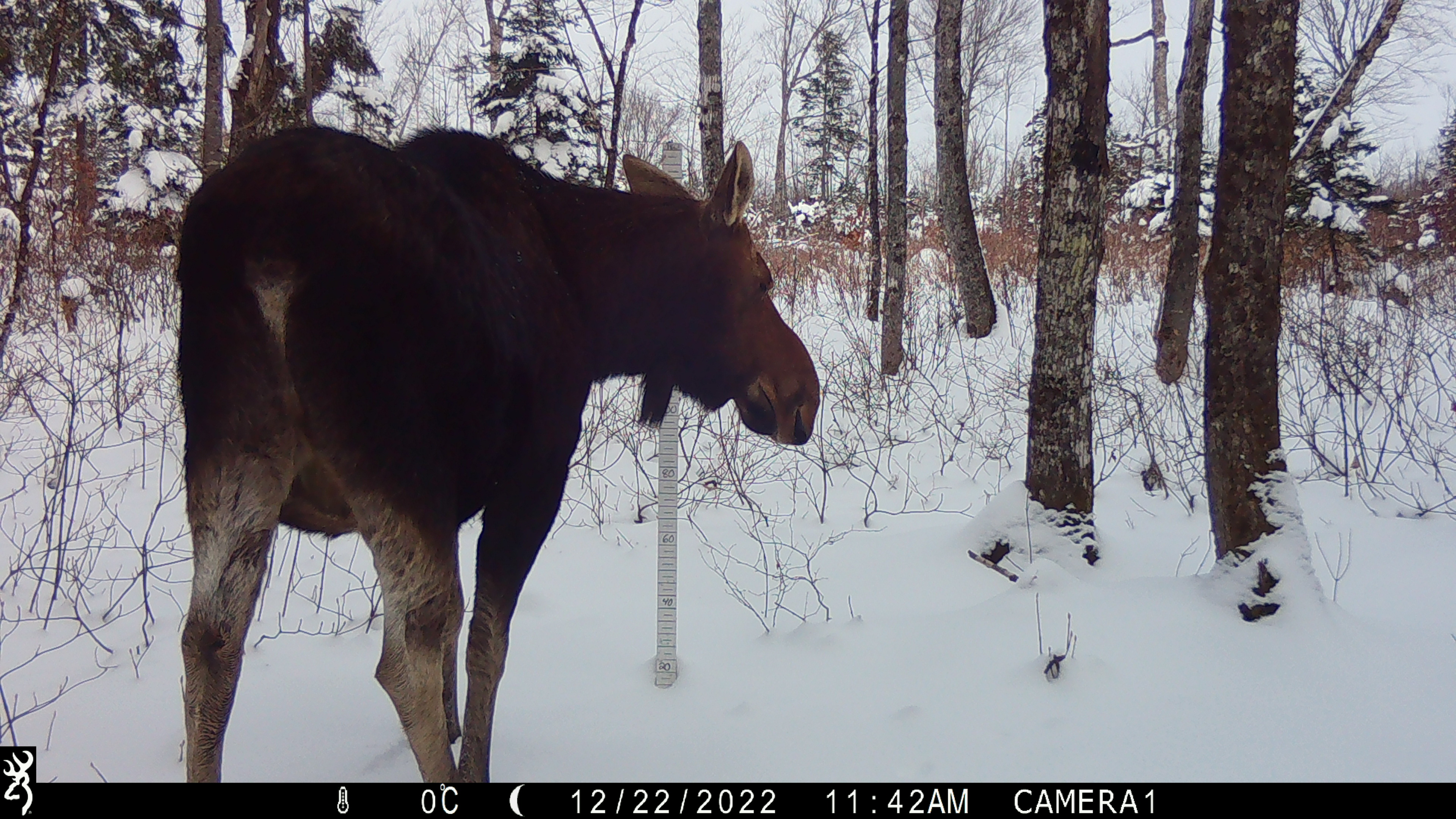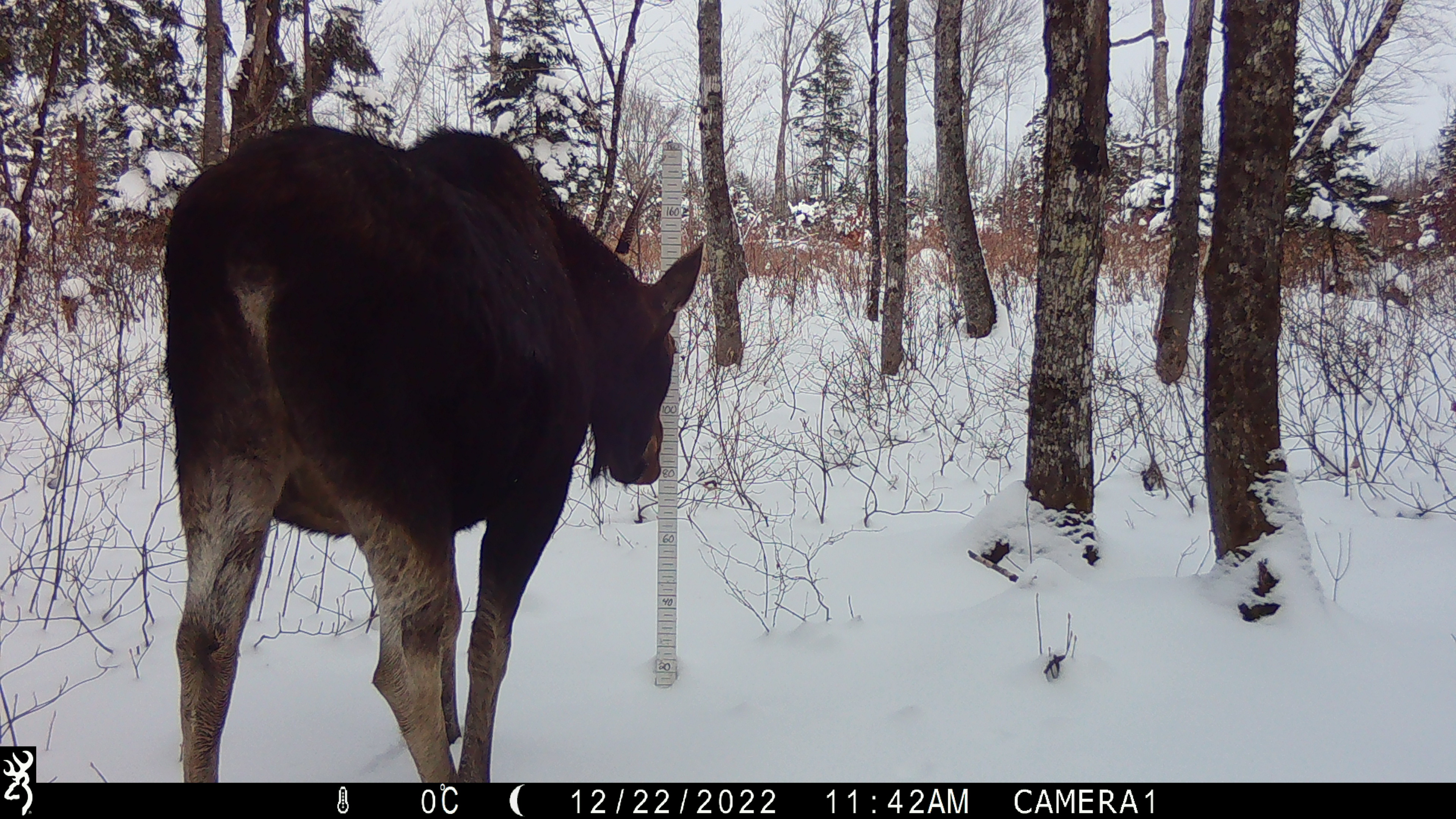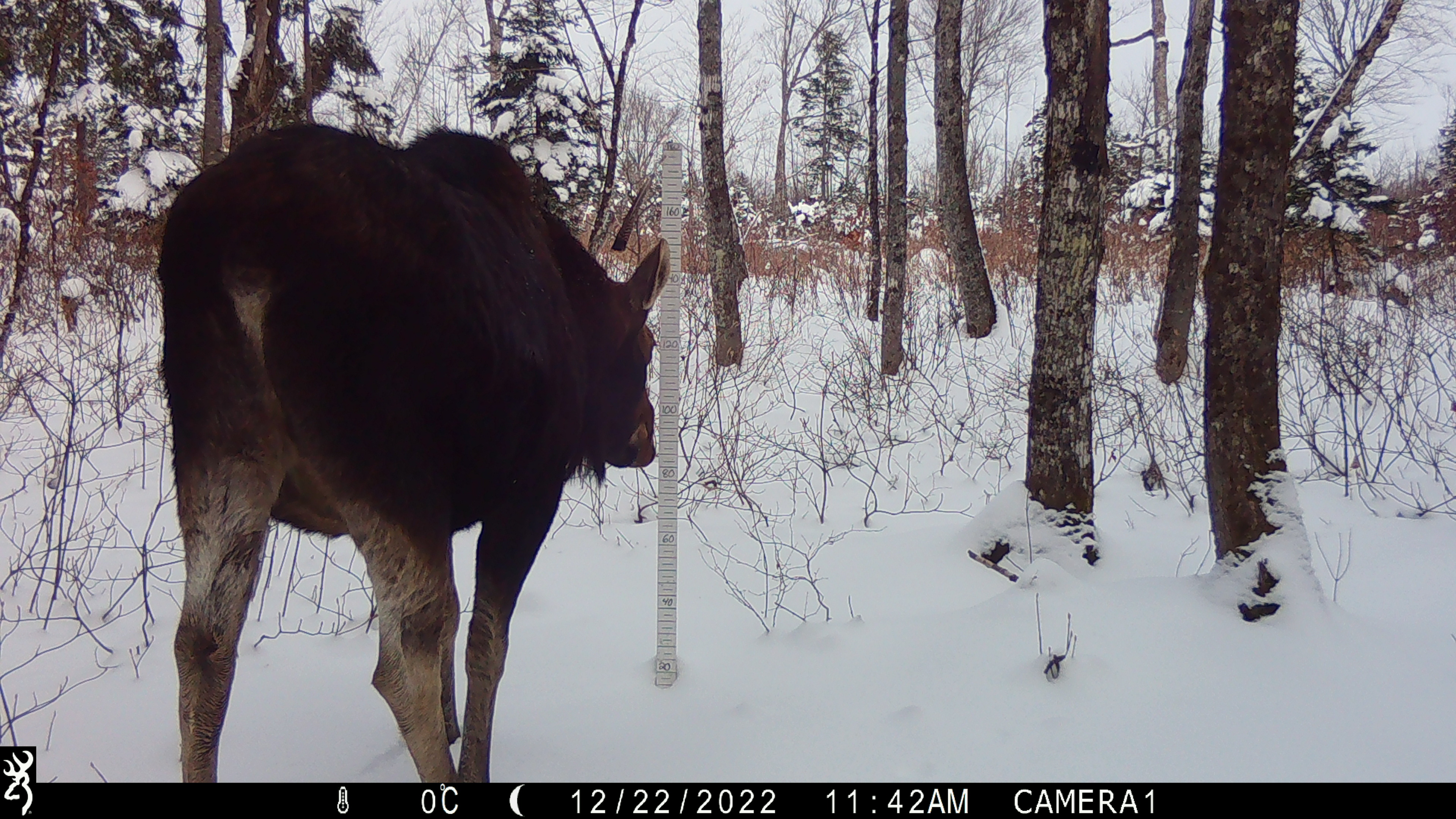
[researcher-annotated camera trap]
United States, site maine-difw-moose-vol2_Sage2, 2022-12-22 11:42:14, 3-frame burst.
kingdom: Animalia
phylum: Chordata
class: Mammalia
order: Artiodactyla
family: Cervidae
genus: Alces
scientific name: Alces alces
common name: moose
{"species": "moose (Alces alces)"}